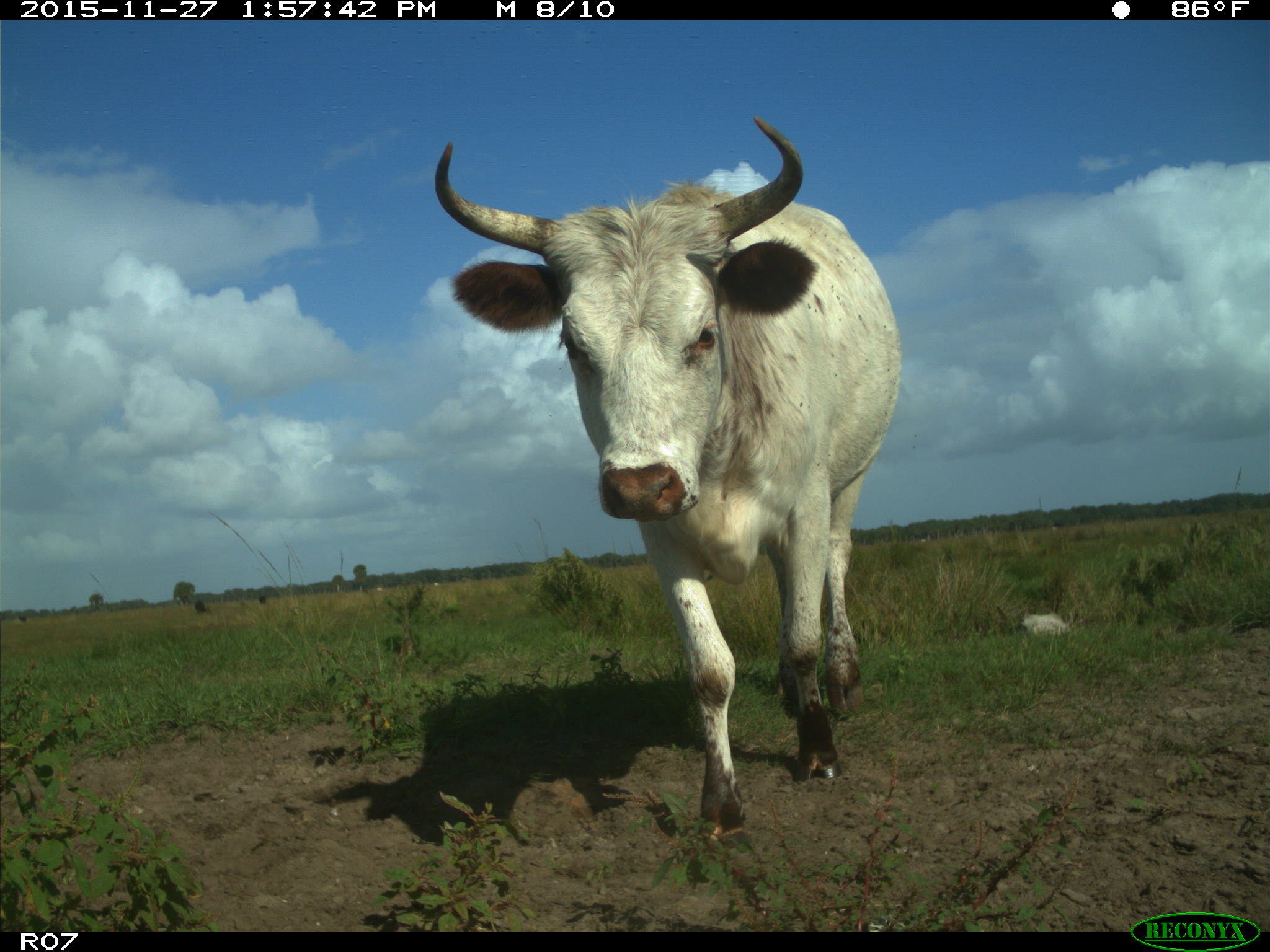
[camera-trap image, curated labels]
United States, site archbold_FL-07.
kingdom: Animalia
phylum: Chordata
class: Mammalia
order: Artiodactyla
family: Bovidae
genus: Bos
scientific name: Bos taurus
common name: domestic cow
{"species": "Bos taurus (domestic cow)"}